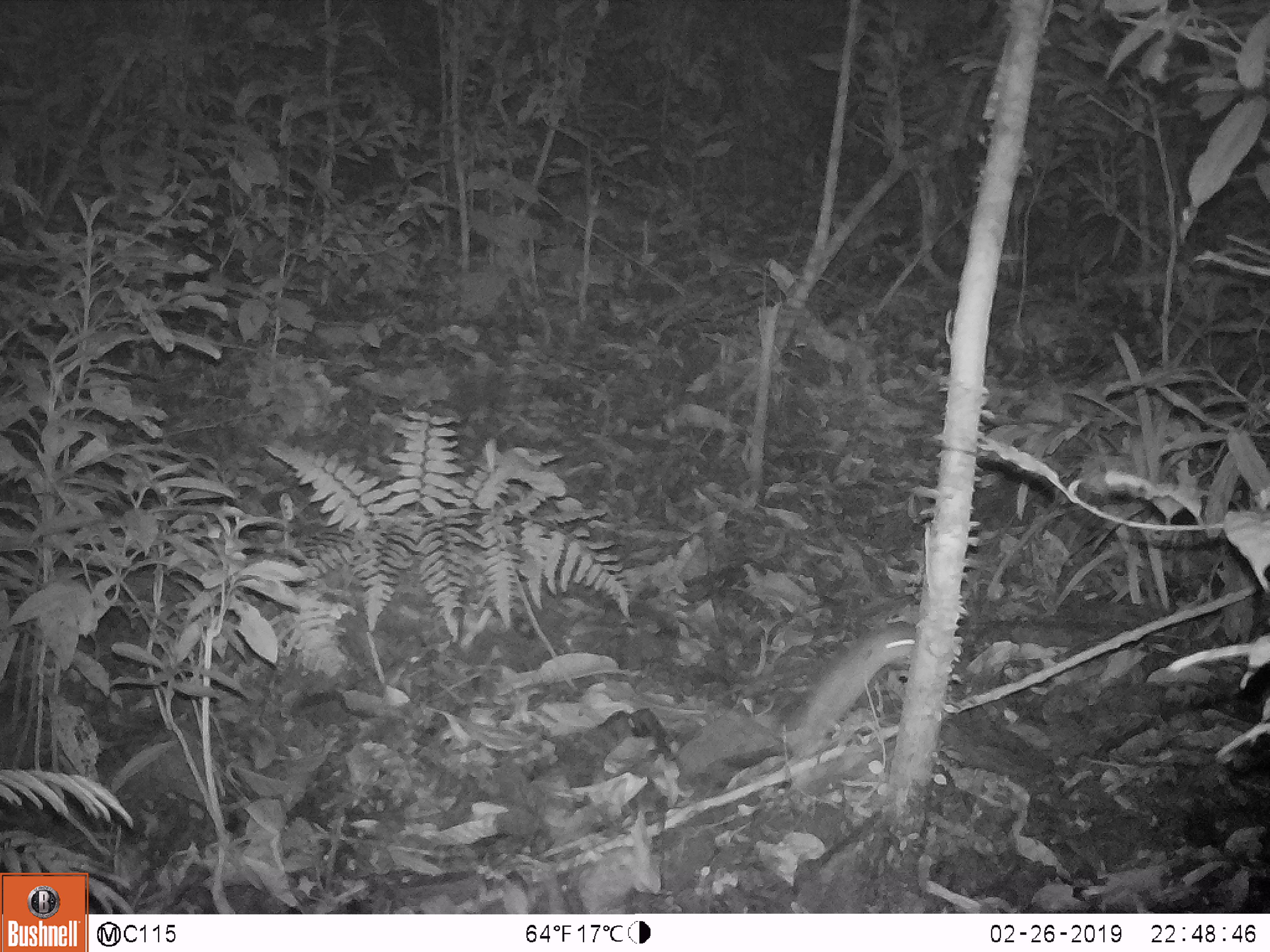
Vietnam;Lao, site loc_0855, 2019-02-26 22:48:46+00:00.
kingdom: Animalia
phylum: Chordata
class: Mammalia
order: Rodentia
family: Muridae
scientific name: Muridae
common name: old-world mice and rats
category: unidentified murid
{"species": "unidentified murid (old-world mice and rats) (Muridae)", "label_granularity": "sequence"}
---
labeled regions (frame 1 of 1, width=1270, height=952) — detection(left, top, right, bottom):
unidentified murid: detection(774, 619, 918, 769)